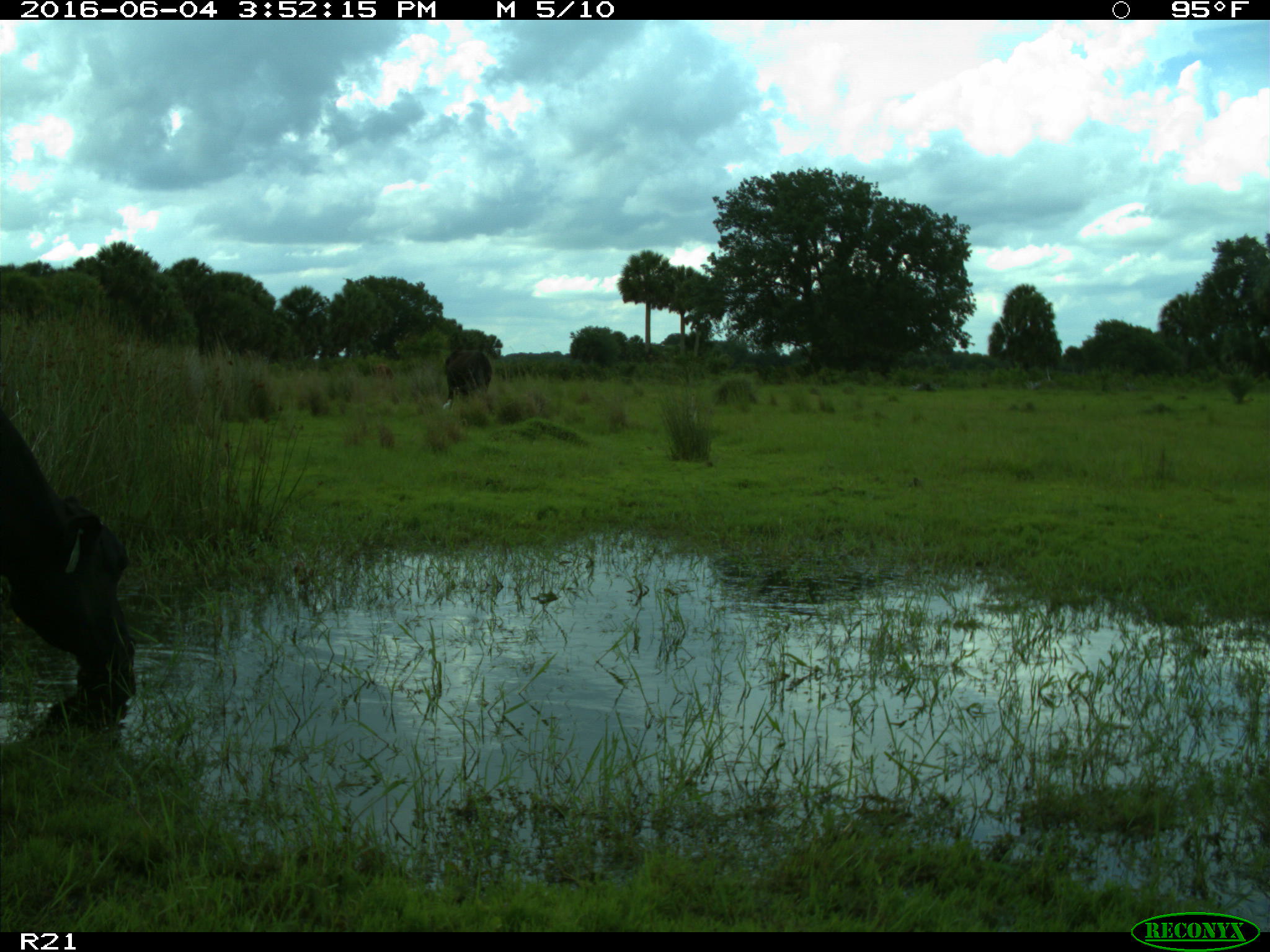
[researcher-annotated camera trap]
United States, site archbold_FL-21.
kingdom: Animalia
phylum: Chordata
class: Mammalia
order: Artiodactyla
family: Bovidae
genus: Bos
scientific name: Bos taurus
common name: domestic cow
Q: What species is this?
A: Bos taurus (domestic cow).